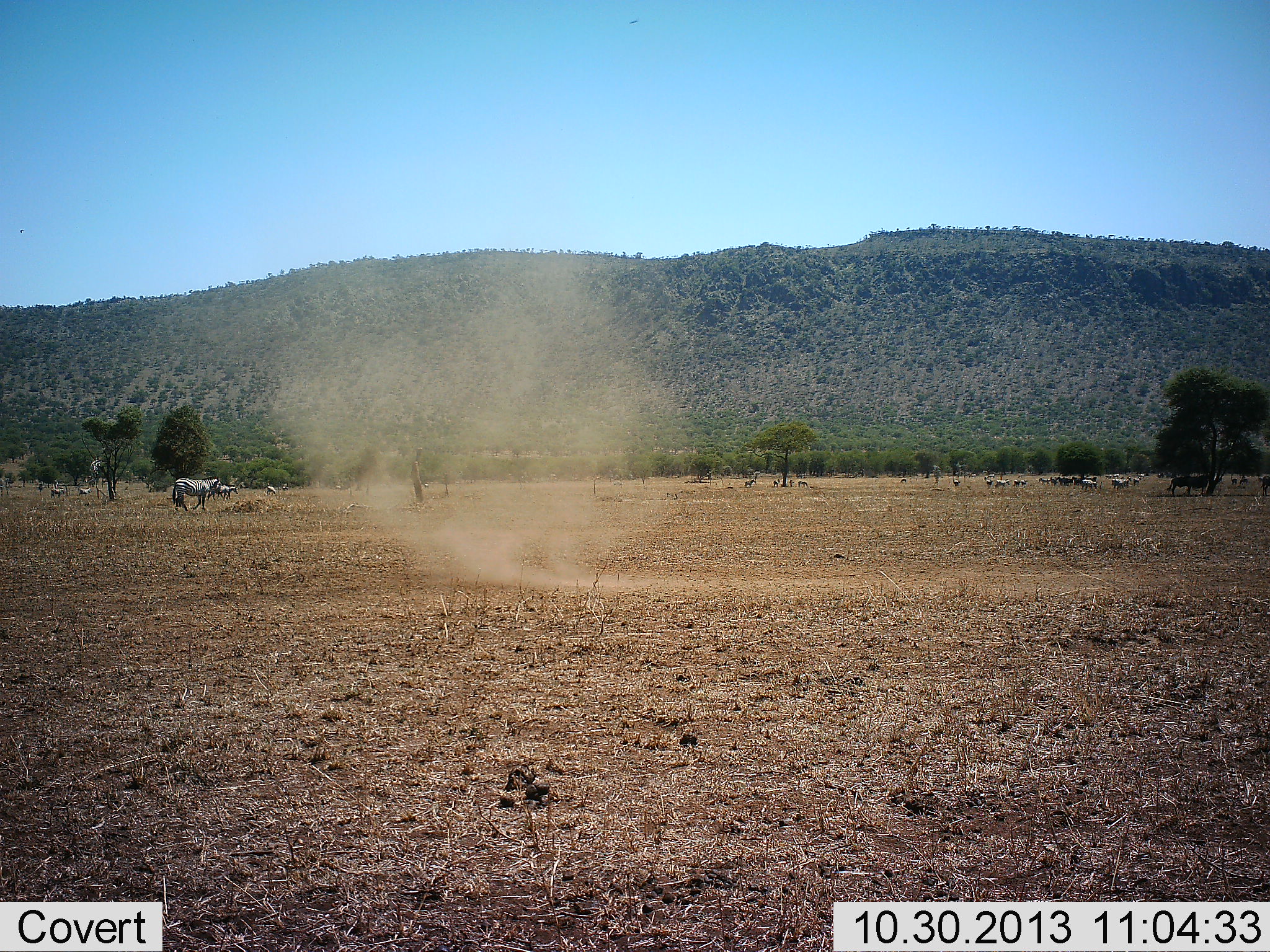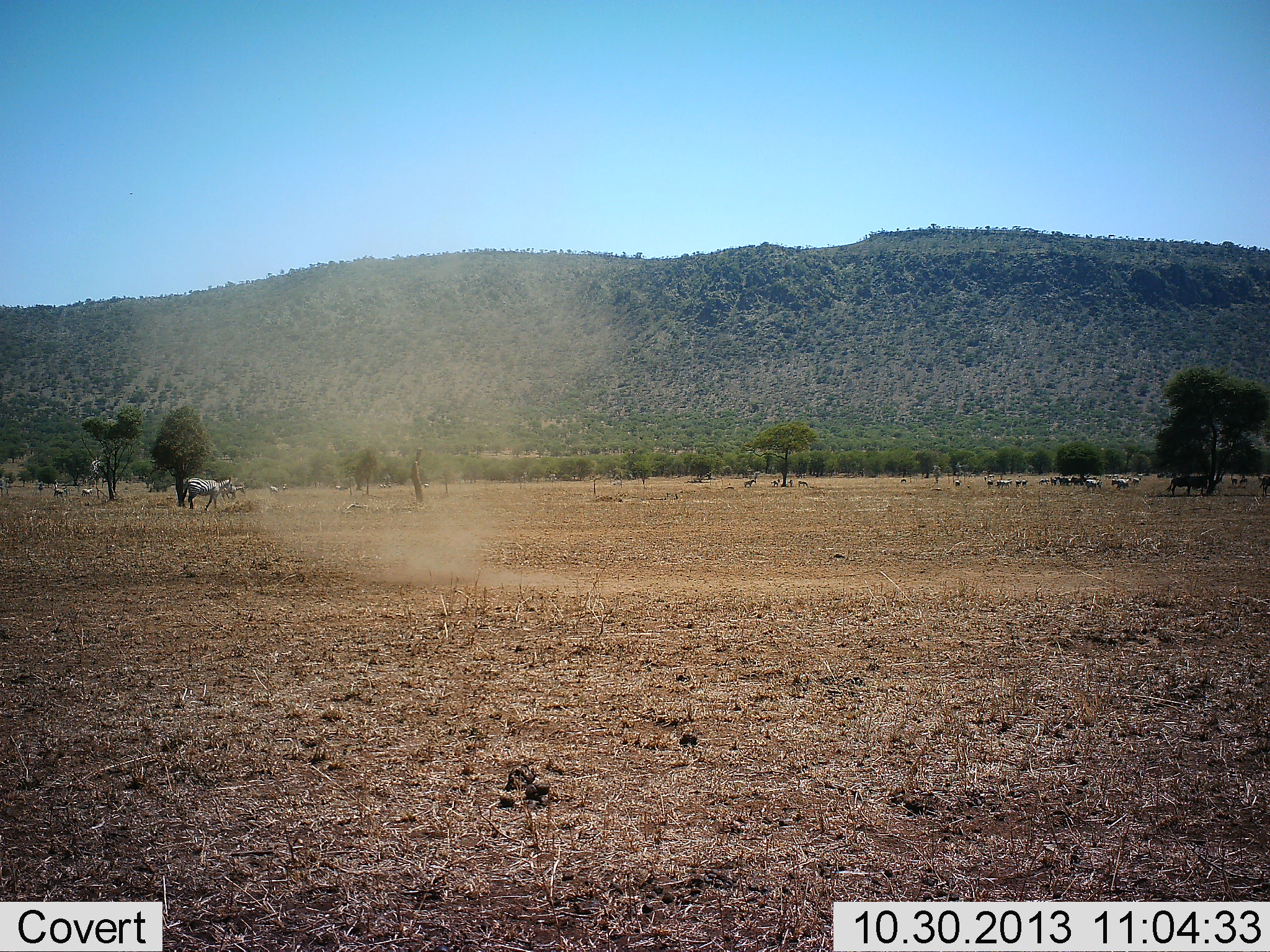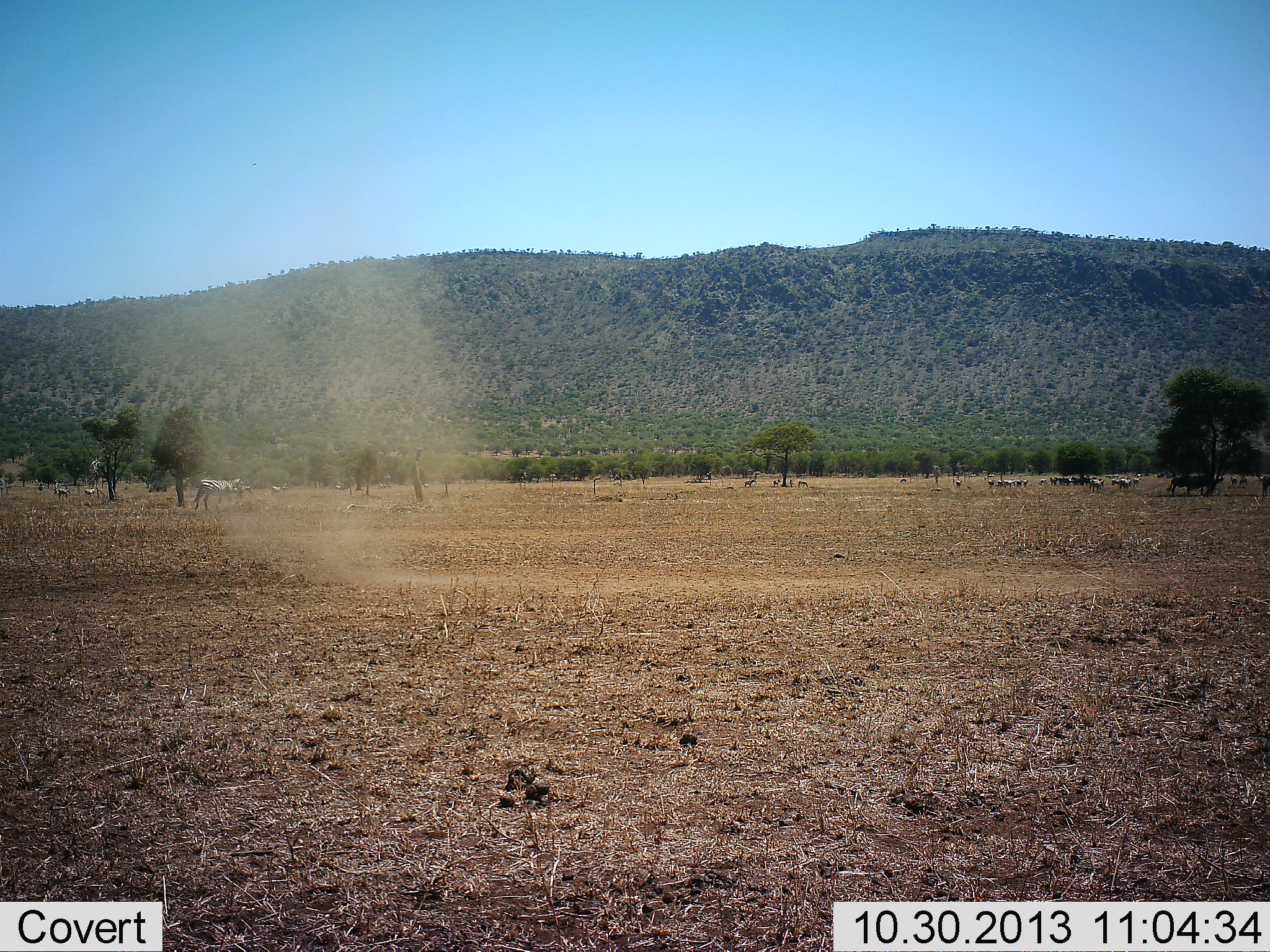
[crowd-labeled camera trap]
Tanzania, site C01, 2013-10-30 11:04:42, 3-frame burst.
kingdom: Animalia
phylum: Chordata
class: Mammalia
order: Perissodactyla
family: Equidae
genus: Equus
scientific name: Equus quagga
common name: plains zebra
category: zebra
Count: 11-50.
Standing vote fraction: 25%.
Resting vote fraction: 17%.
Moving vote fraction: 100%.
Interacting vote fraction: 8%.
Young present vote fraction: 0%.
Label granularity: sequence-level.